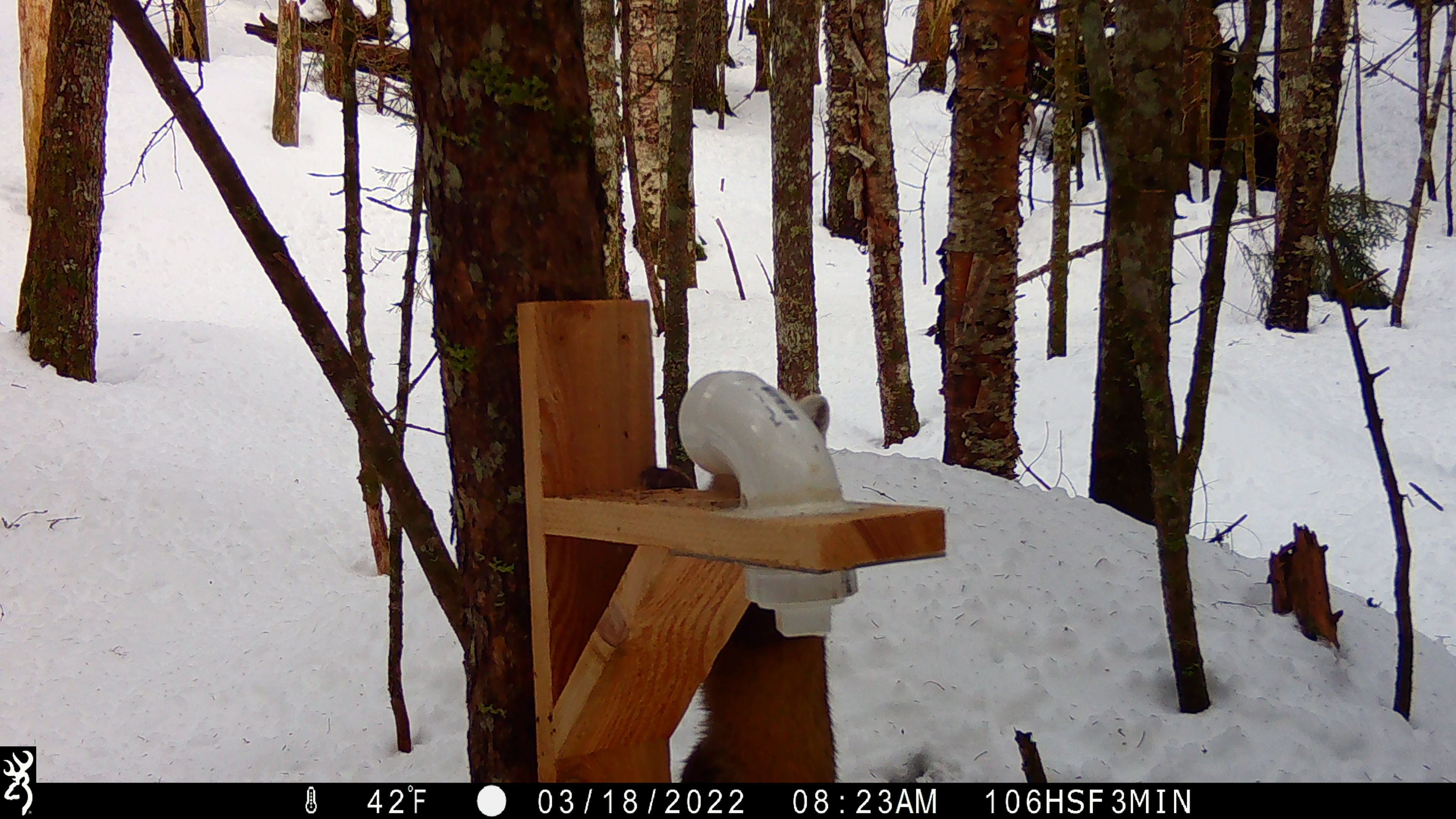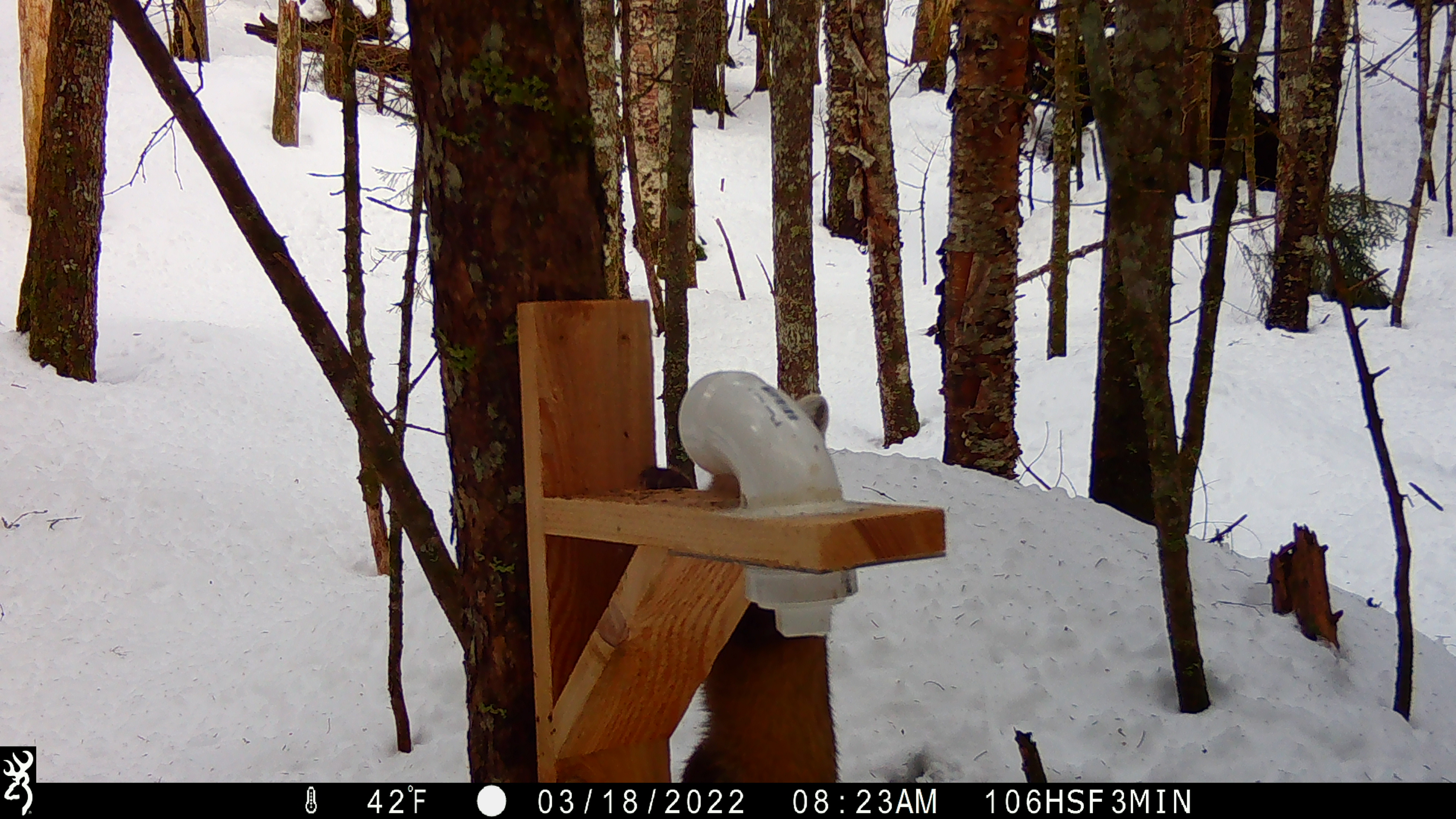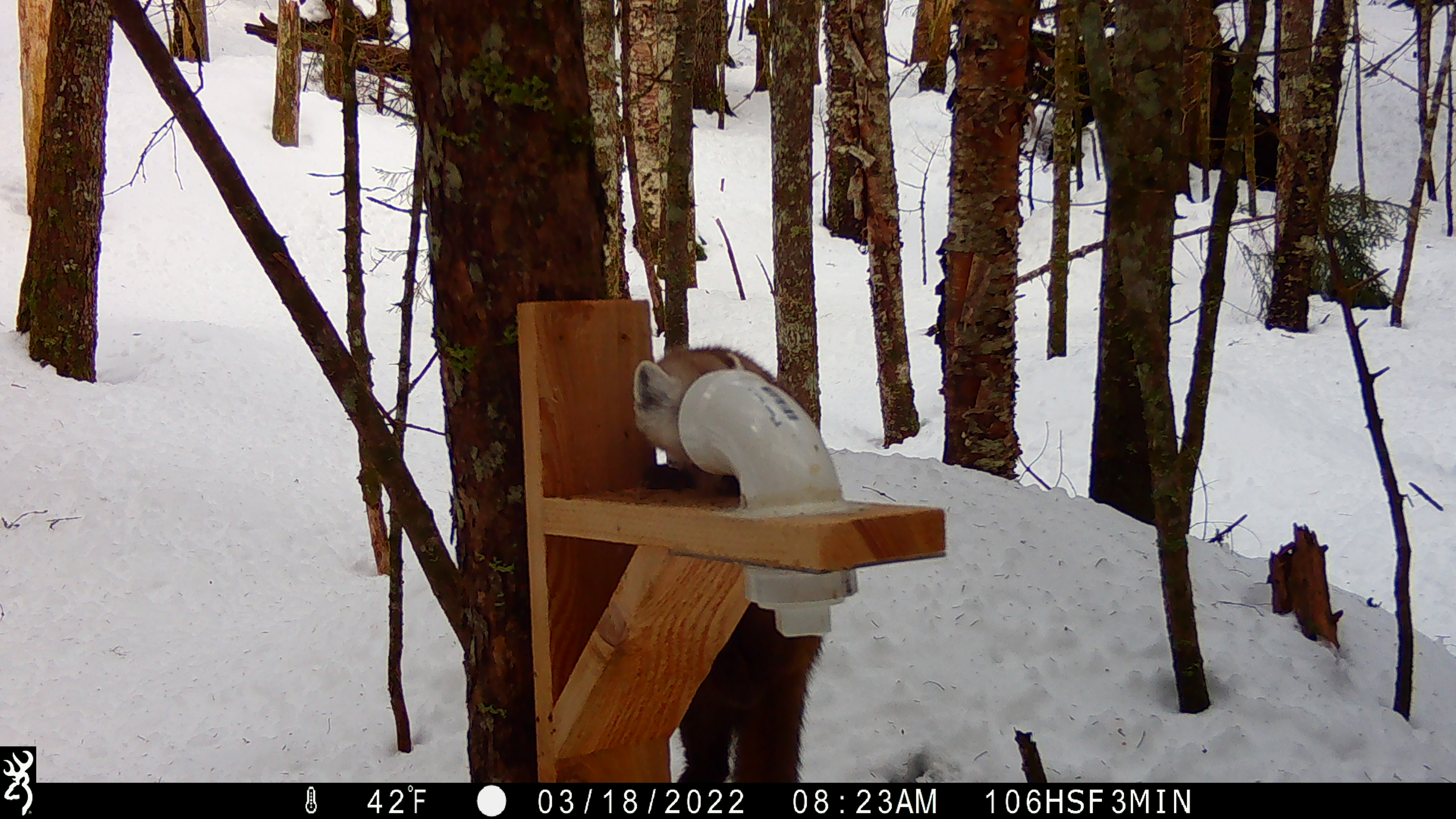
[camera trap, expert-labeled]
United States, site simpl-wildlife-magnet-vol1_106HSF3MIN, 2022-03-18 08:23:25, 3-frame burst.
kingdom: Animalia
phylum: Chordata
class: Mammalia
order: Carnivora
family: Mustelidae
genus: Martes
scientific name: Martes americana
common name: american marten